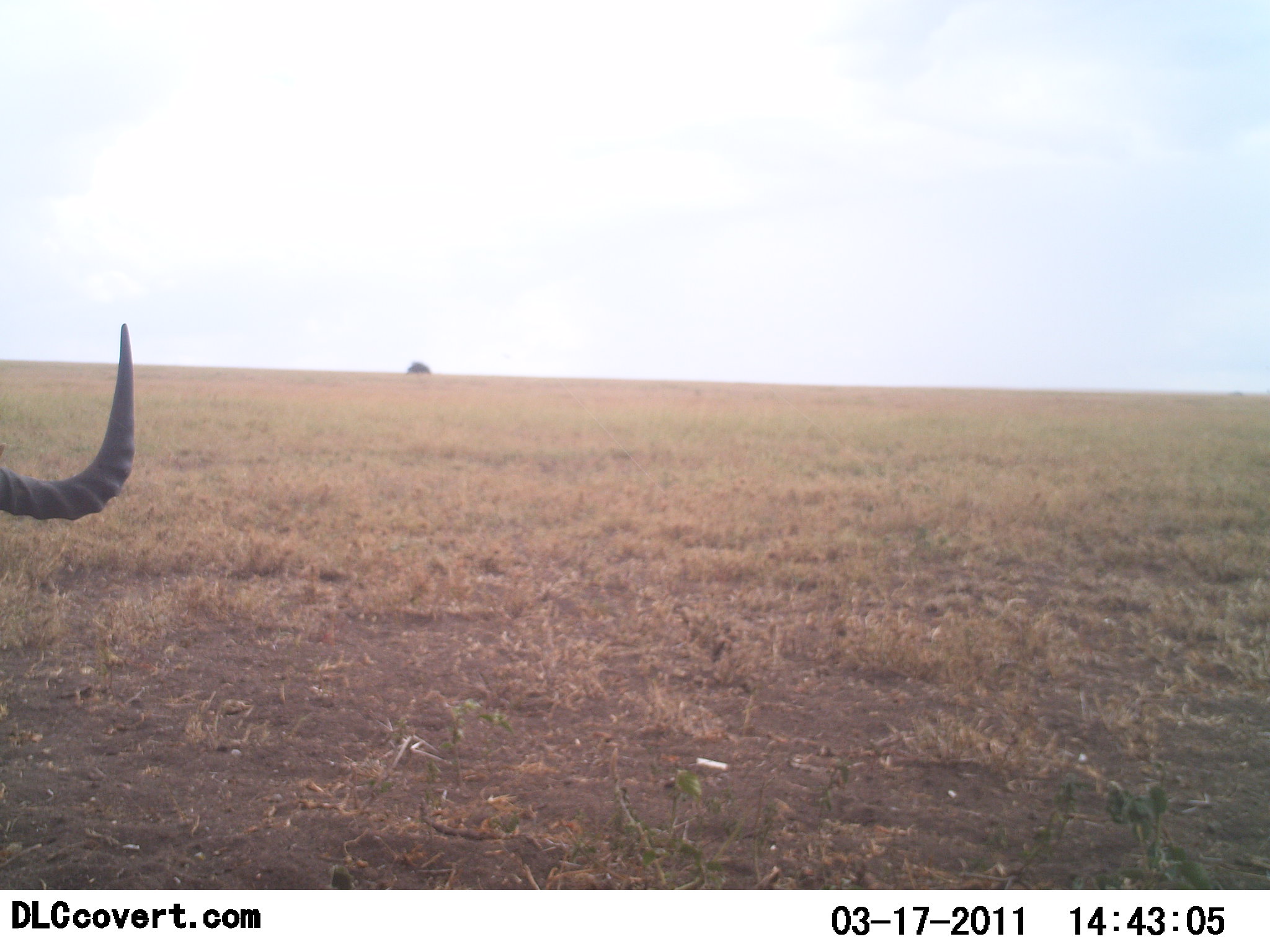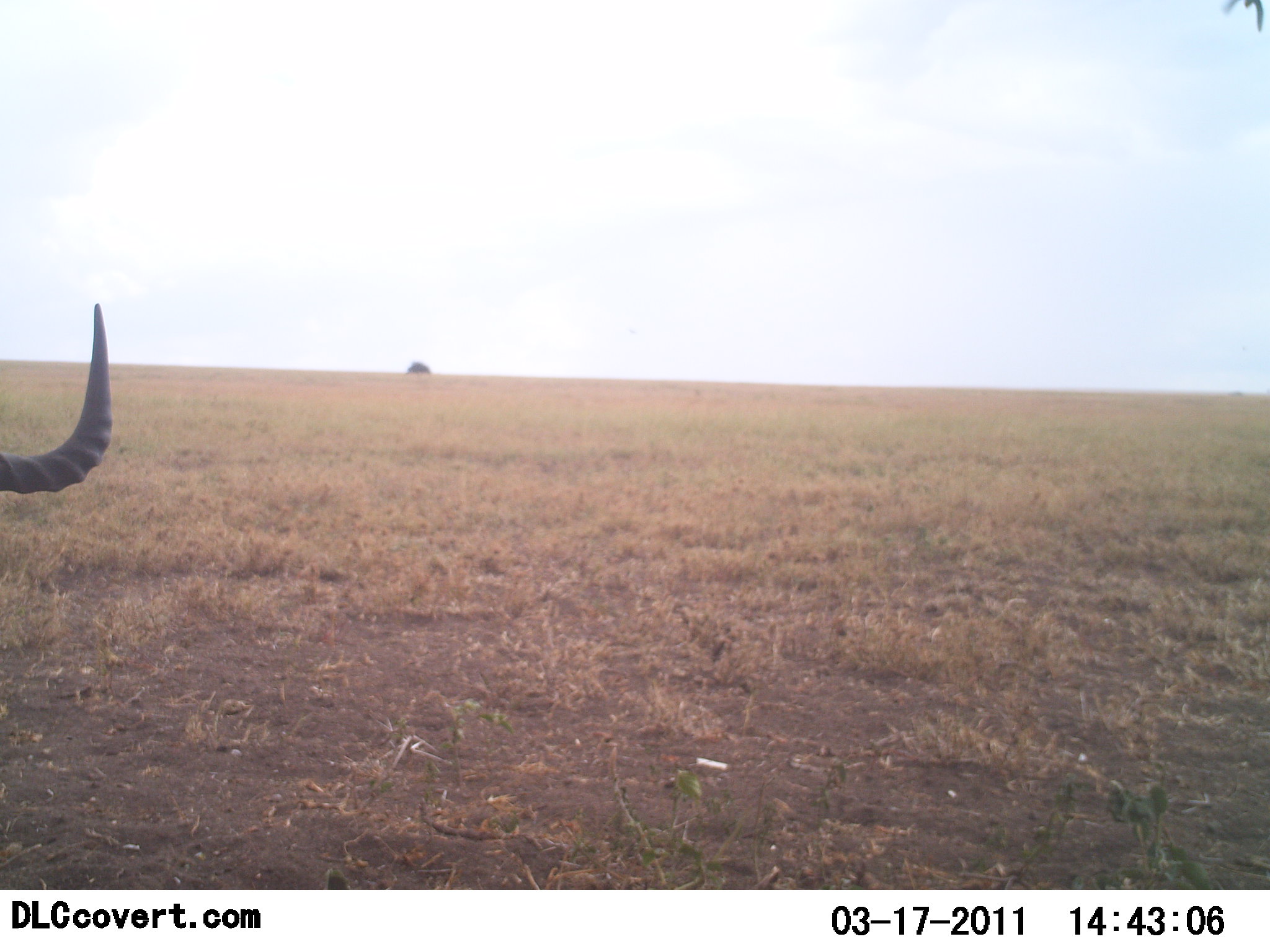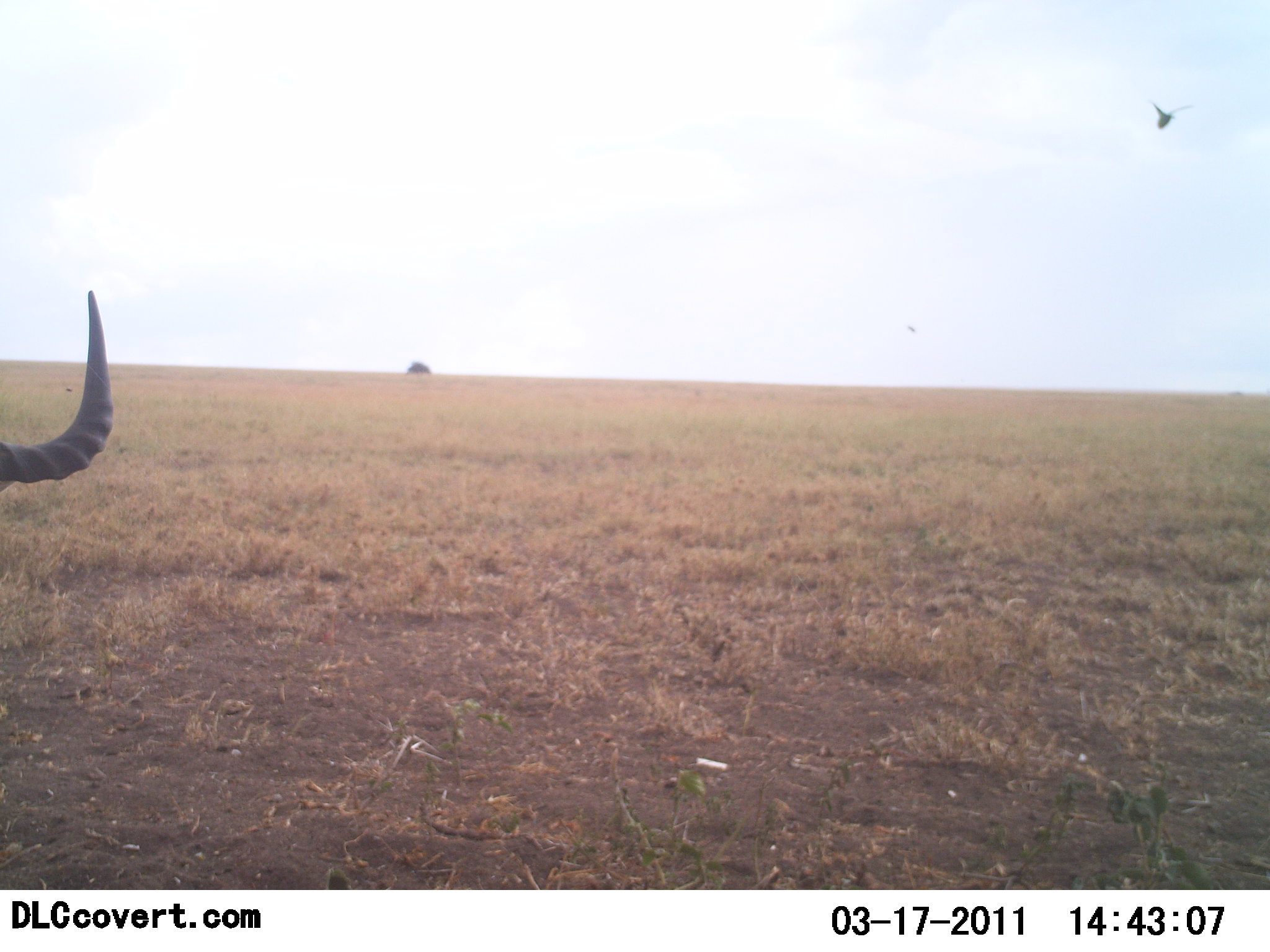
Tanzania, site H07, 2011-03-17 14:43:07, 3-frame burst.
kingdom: Animalia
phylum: Chordata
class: Mammalia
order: Artiodactyla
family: Bovidae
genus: Alcelaphus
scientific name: Alcelaphus buselaphus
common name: hartebeest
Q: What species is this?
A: Hartebeest (Alcelaphus buselaphus).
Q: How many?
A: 1.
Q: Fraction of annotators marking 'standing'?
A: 100%.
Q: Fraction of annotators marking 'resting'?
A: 0%.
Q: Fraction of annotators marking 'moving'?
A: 0%.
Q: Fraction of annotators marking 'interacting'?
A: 0%.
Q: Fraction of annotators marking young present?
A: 0%.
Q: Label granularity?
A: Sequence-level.